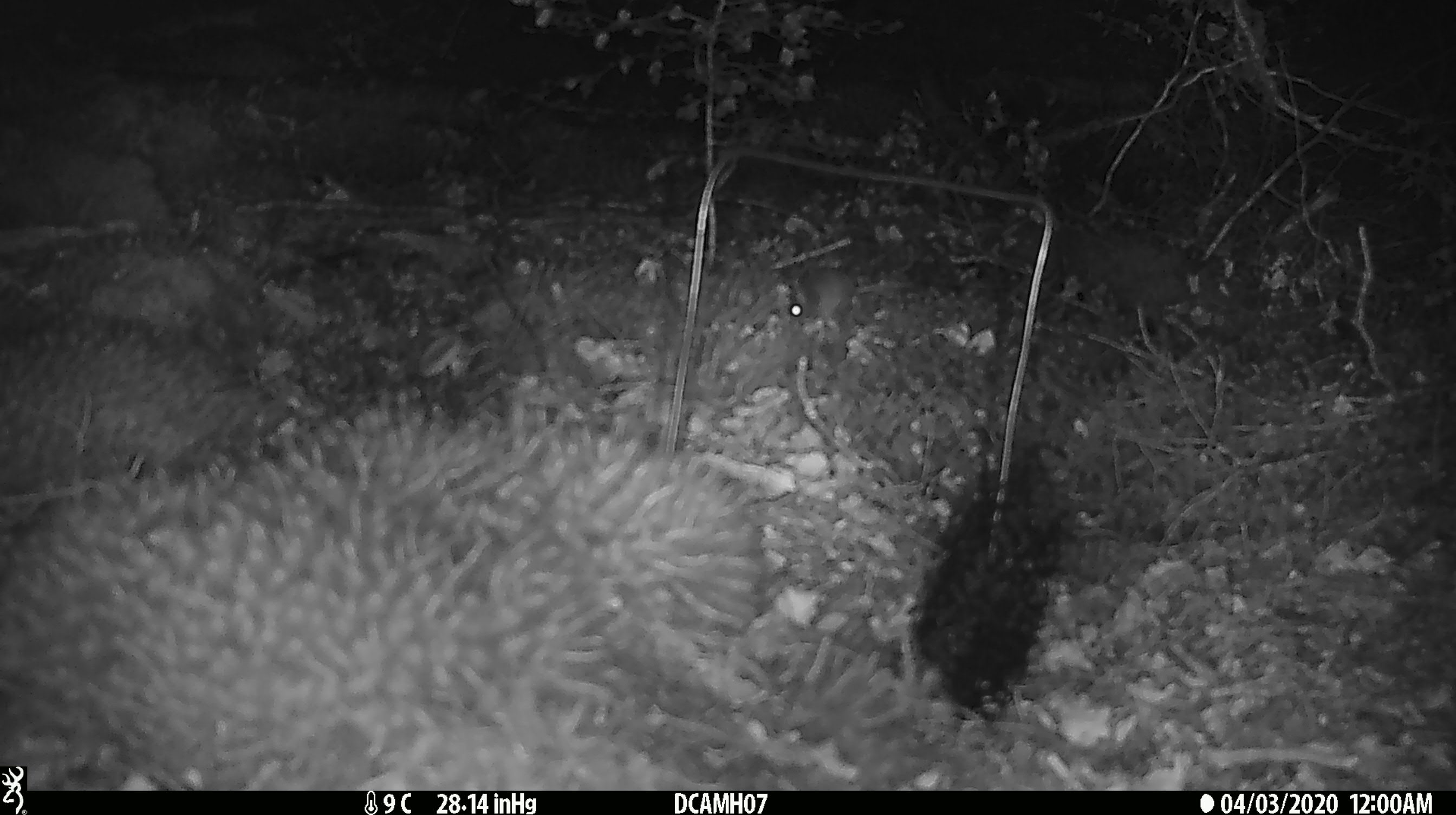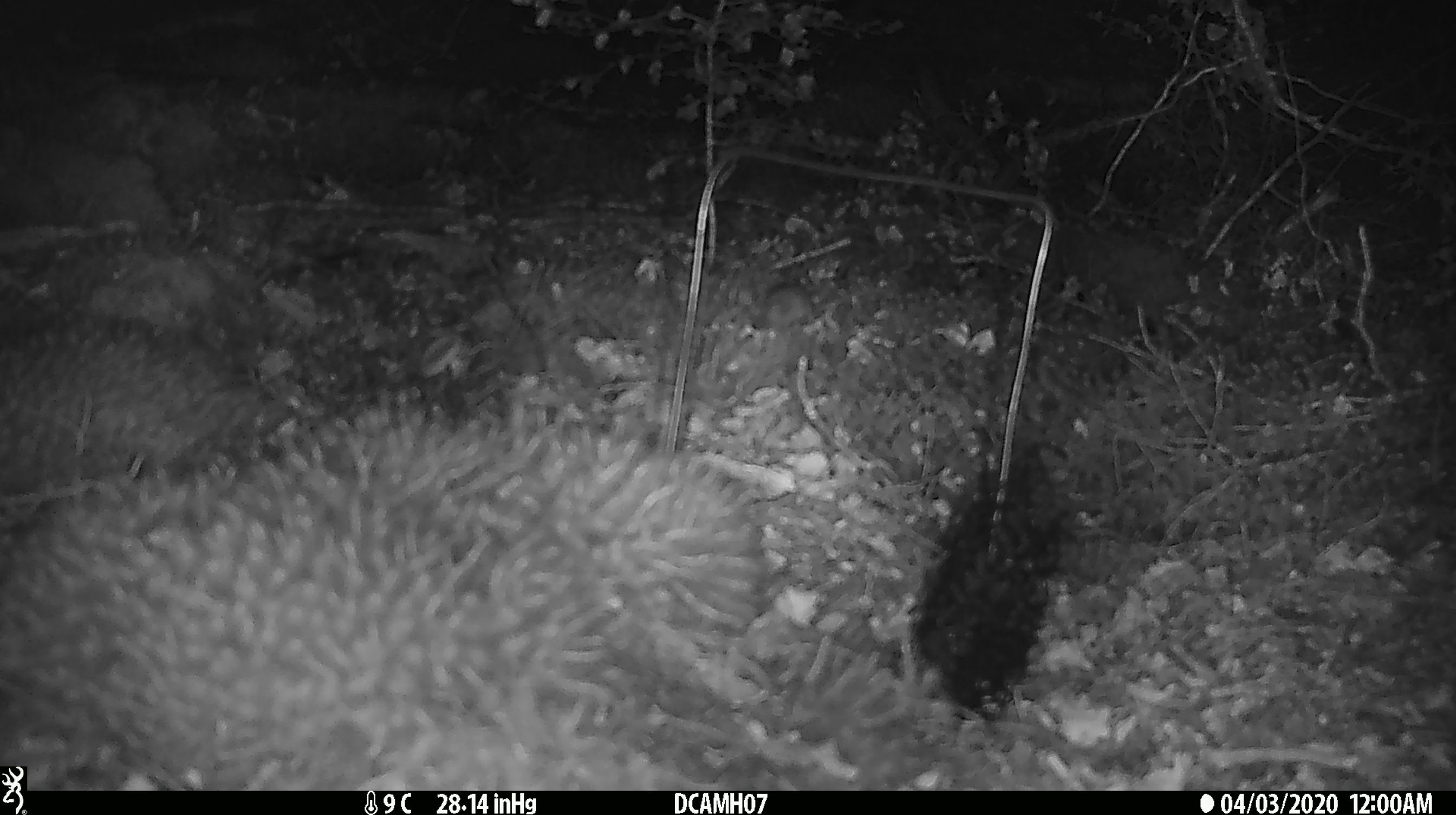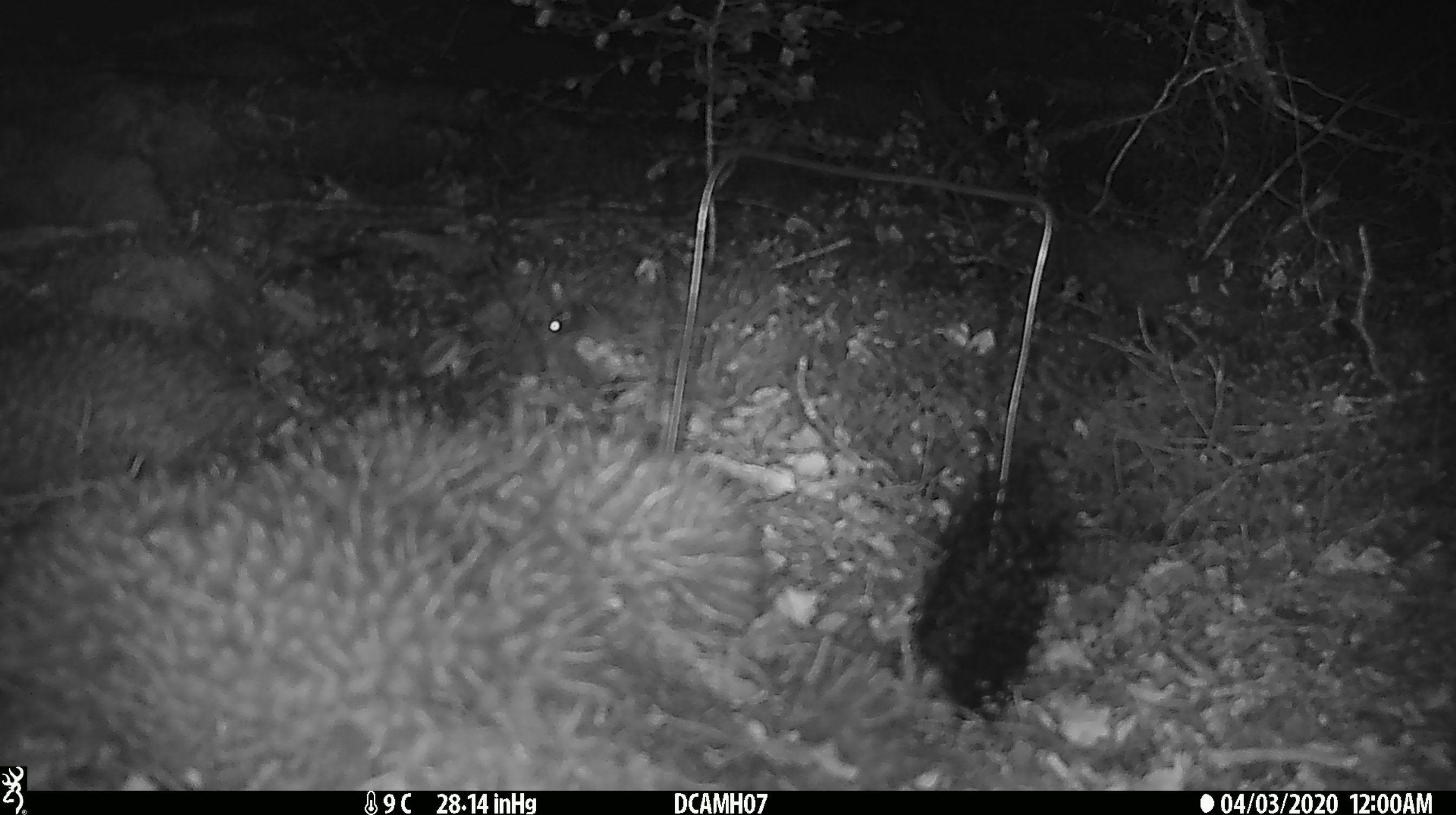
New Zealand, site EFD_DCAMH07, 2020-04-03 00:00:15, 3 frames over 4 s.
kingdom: Animalia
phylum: Chordata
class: Mammalia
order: Rodentia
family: Muridae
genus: Mus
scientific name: Mus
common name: mouse